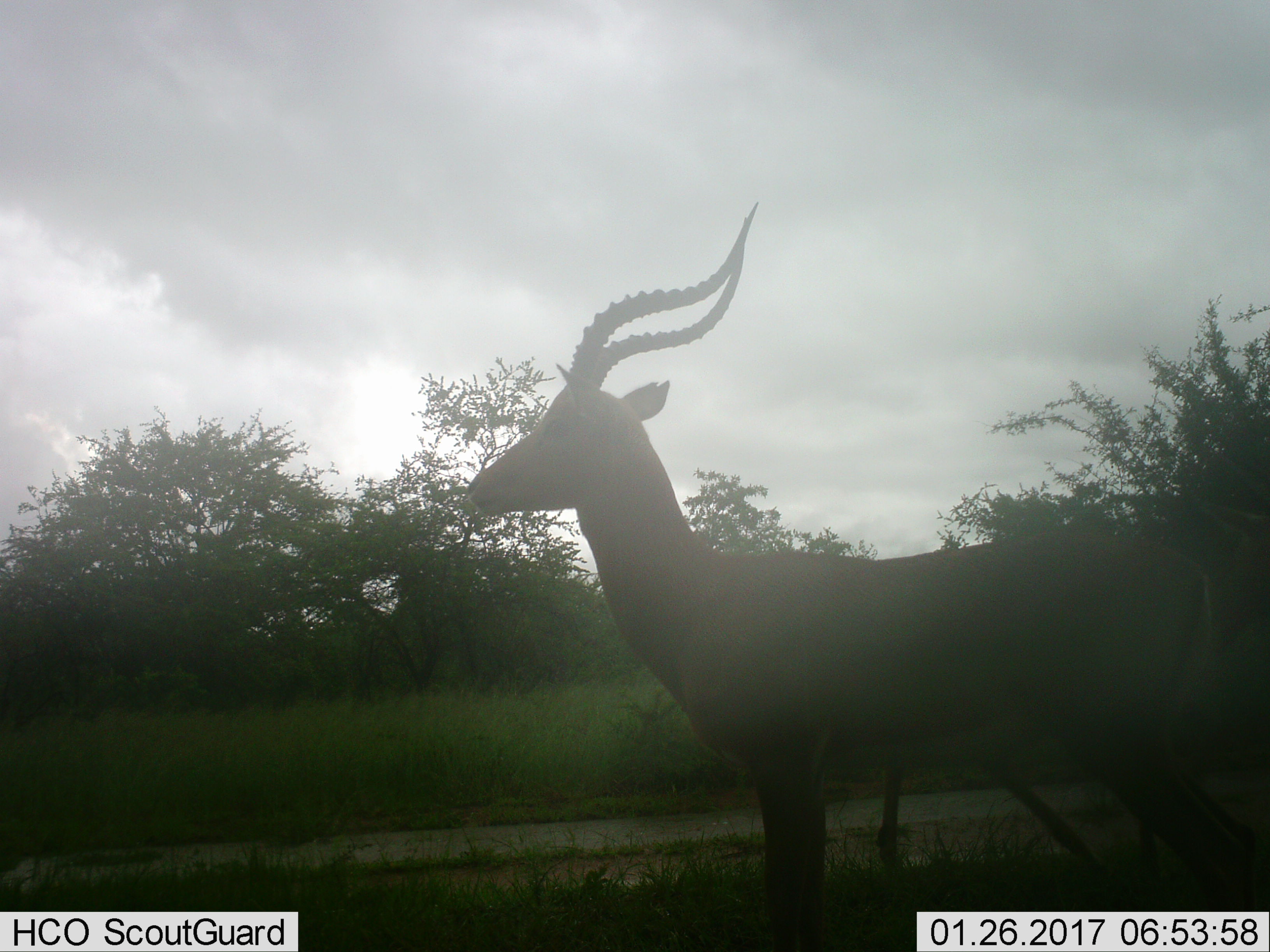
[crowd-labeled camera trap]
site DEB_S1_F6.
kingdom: Animalia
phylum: Chordata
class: Mammalia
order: Artiodactyla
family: Bovidae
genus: Aepyceros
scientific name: Aepyceros melampus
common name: impala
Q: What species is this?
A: Impala (Aepyceros melampus).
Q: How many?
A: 1.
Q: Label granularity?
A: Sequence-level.